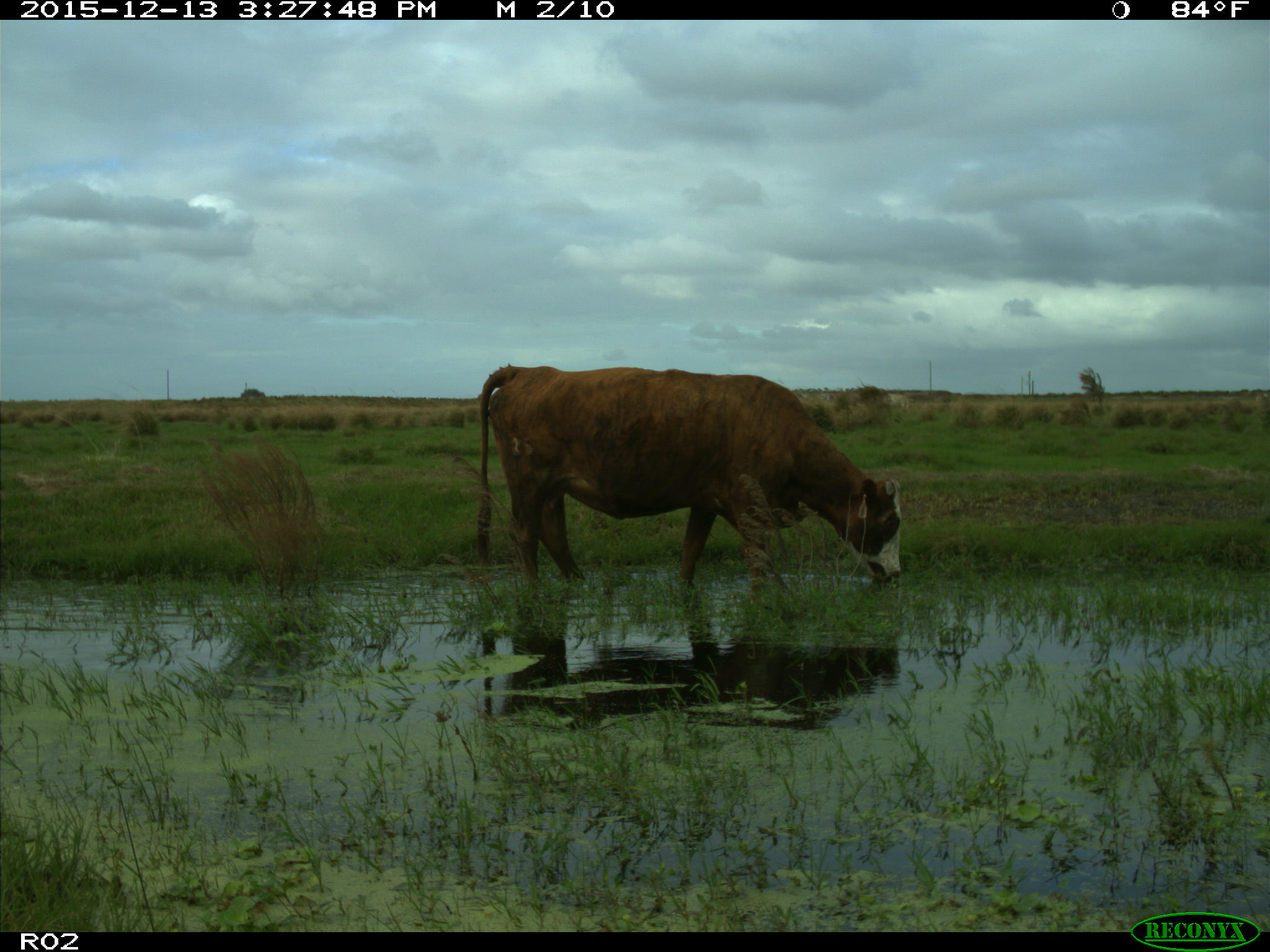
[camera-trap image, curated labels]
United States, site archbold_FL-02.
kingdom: Animalia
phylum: Chordata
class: Mammalia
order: Artiodactyla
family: Bovidae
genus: Bos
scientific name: Bos taurus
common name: domestic cow